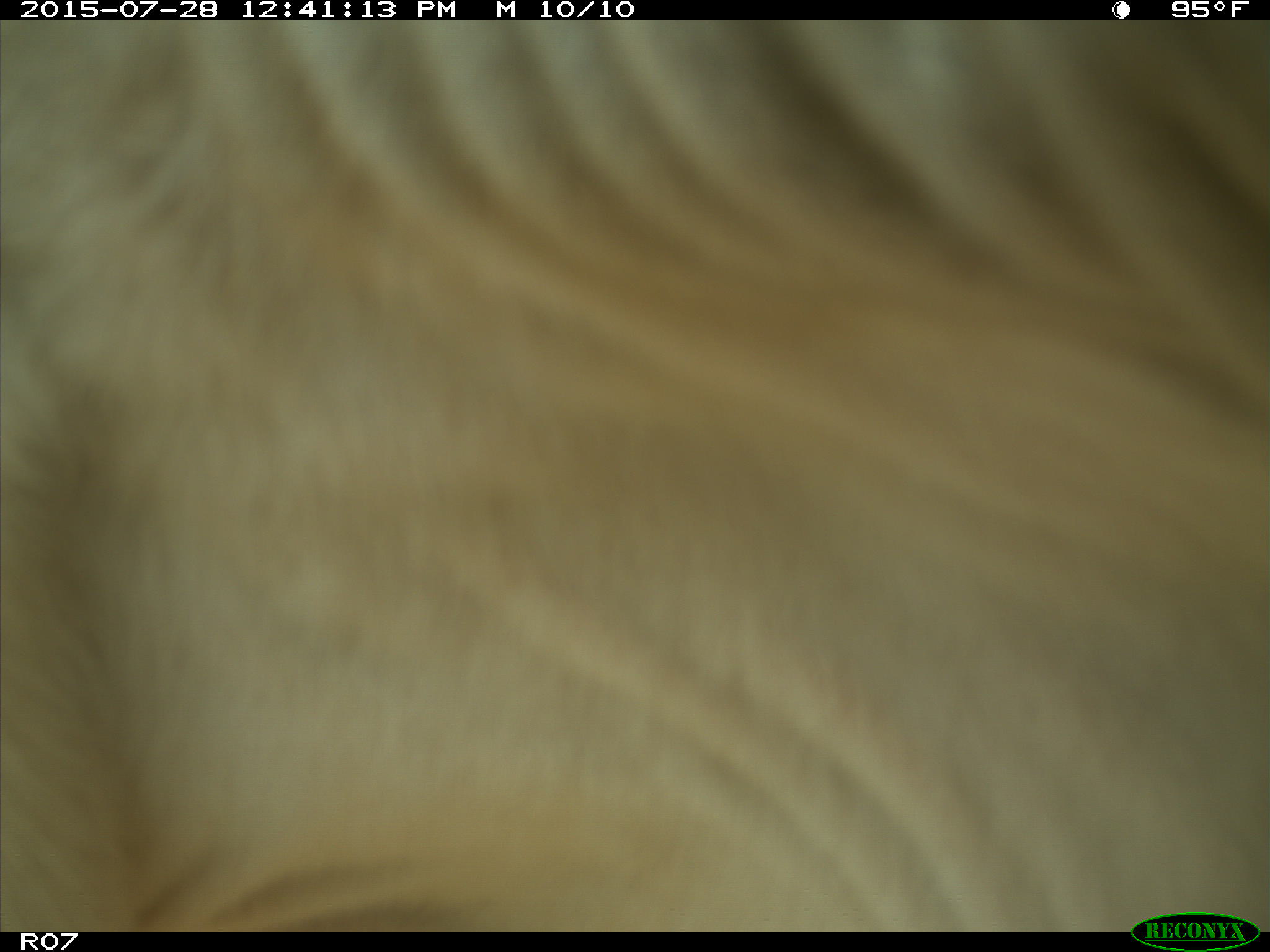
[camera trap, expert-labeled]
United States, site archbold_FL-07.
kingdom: Animalia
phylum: Chordata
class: Mammalia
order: Artiodactyla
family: Bovidae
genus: Bos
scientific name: Bos taurus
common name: domestic cow